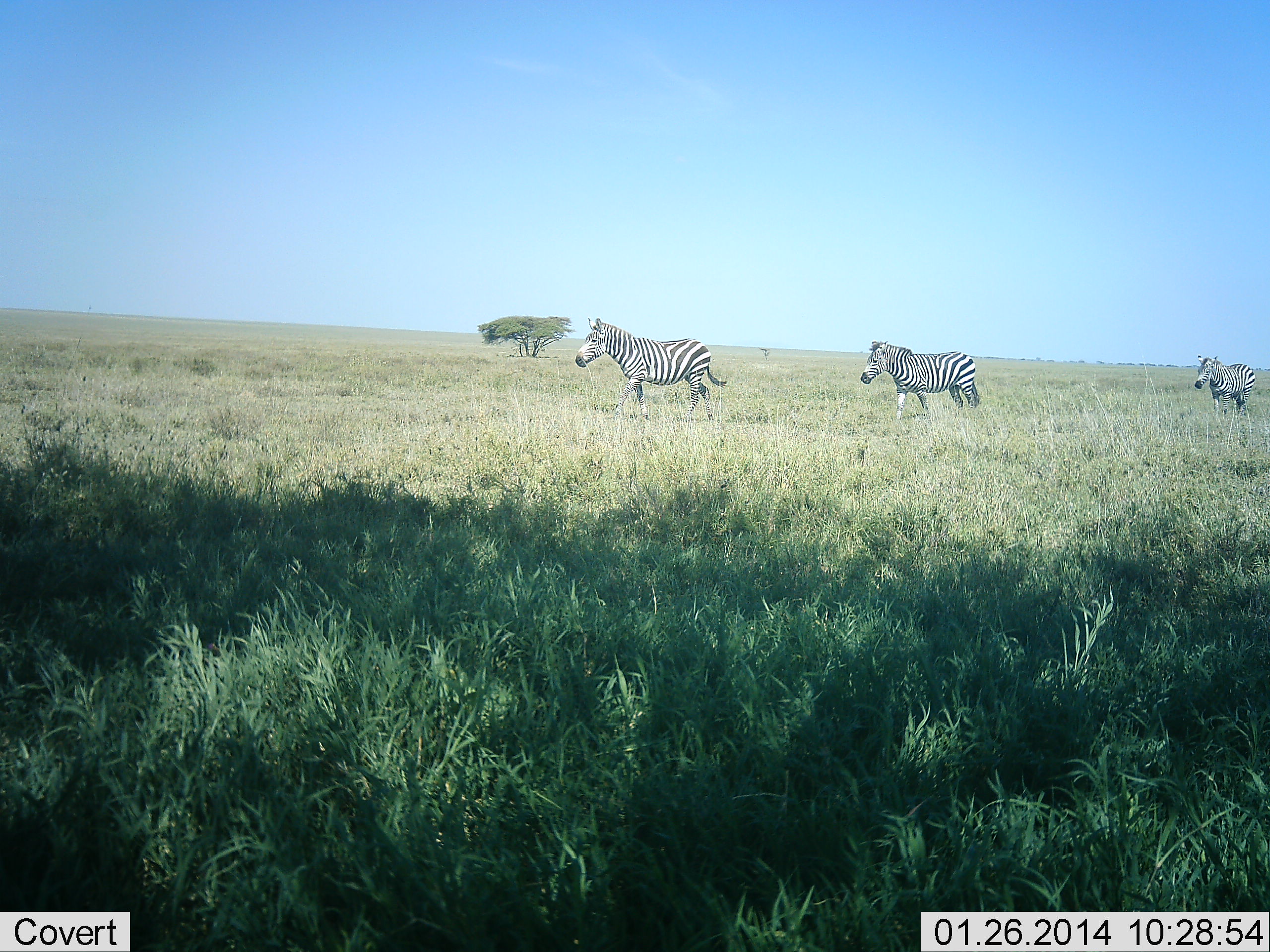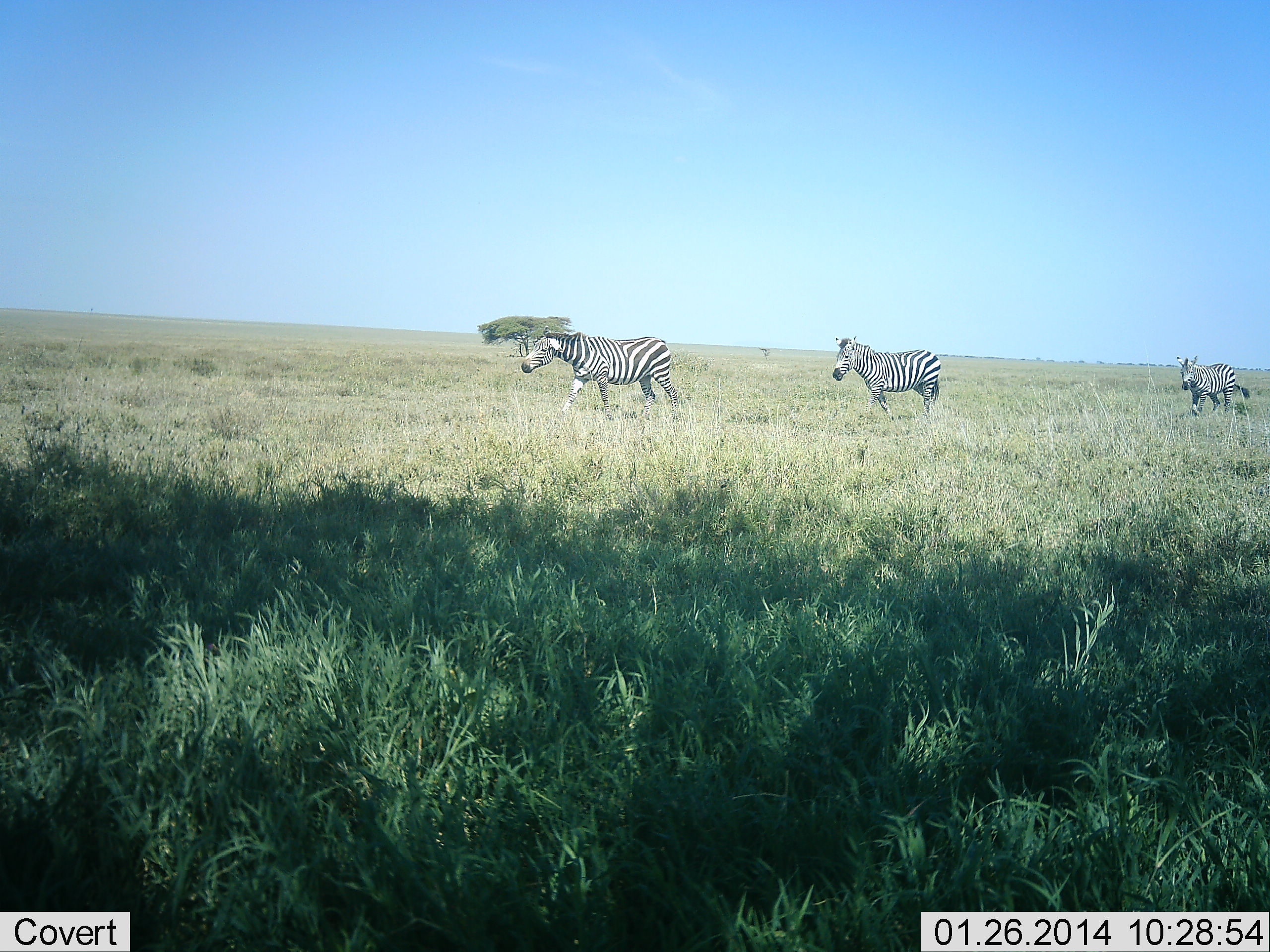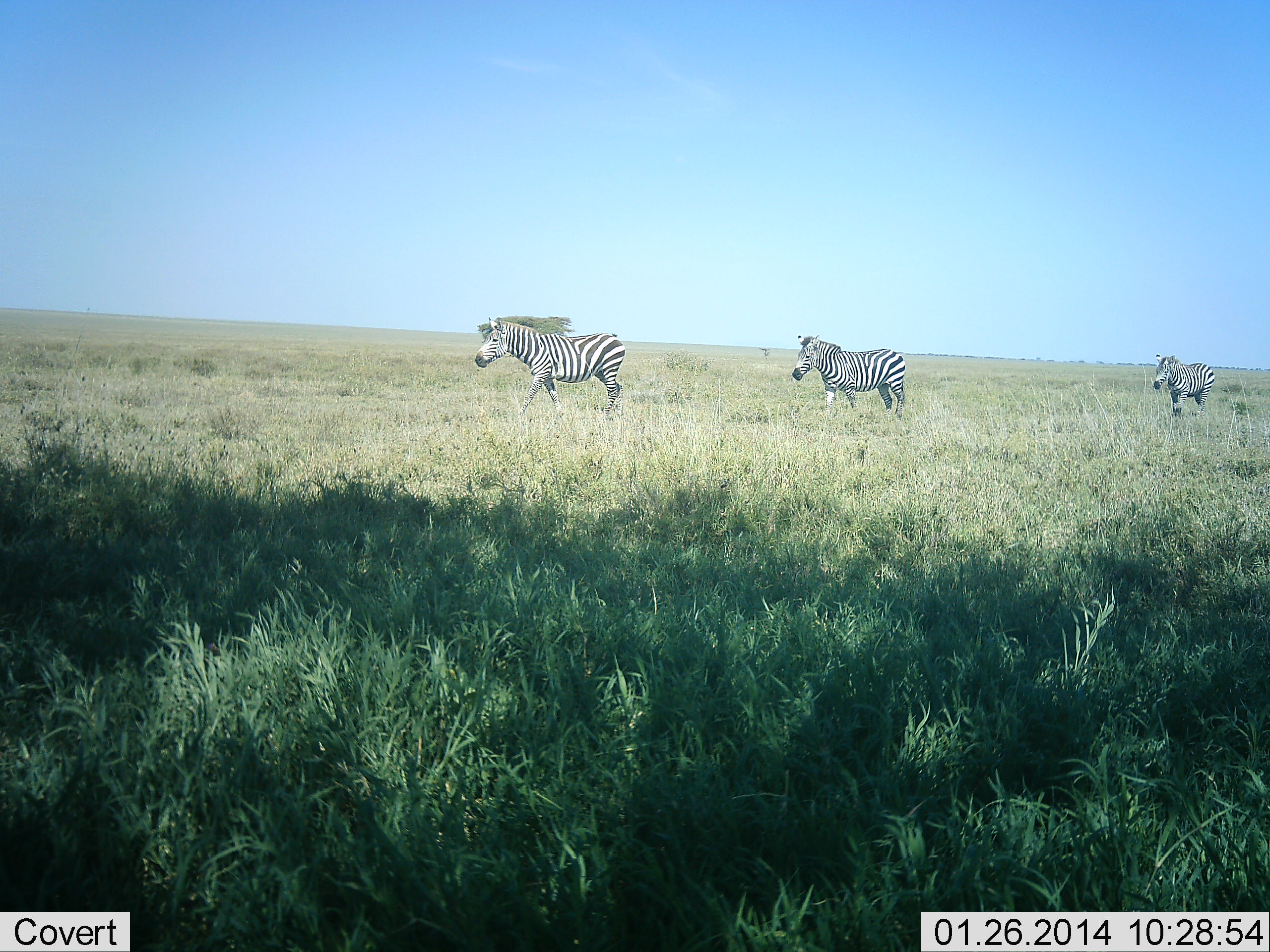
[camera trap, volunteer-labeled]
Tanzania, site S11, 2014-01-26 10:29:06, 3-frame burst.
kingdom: Animalia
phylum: Chordata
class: Mammalia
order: Perissodactyla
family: Equidae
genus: Equus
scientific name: Equus quagga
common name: plains zebra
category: zebra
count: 3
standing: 0%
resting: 0%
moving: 100%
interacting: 0%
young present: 0%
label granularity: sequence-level